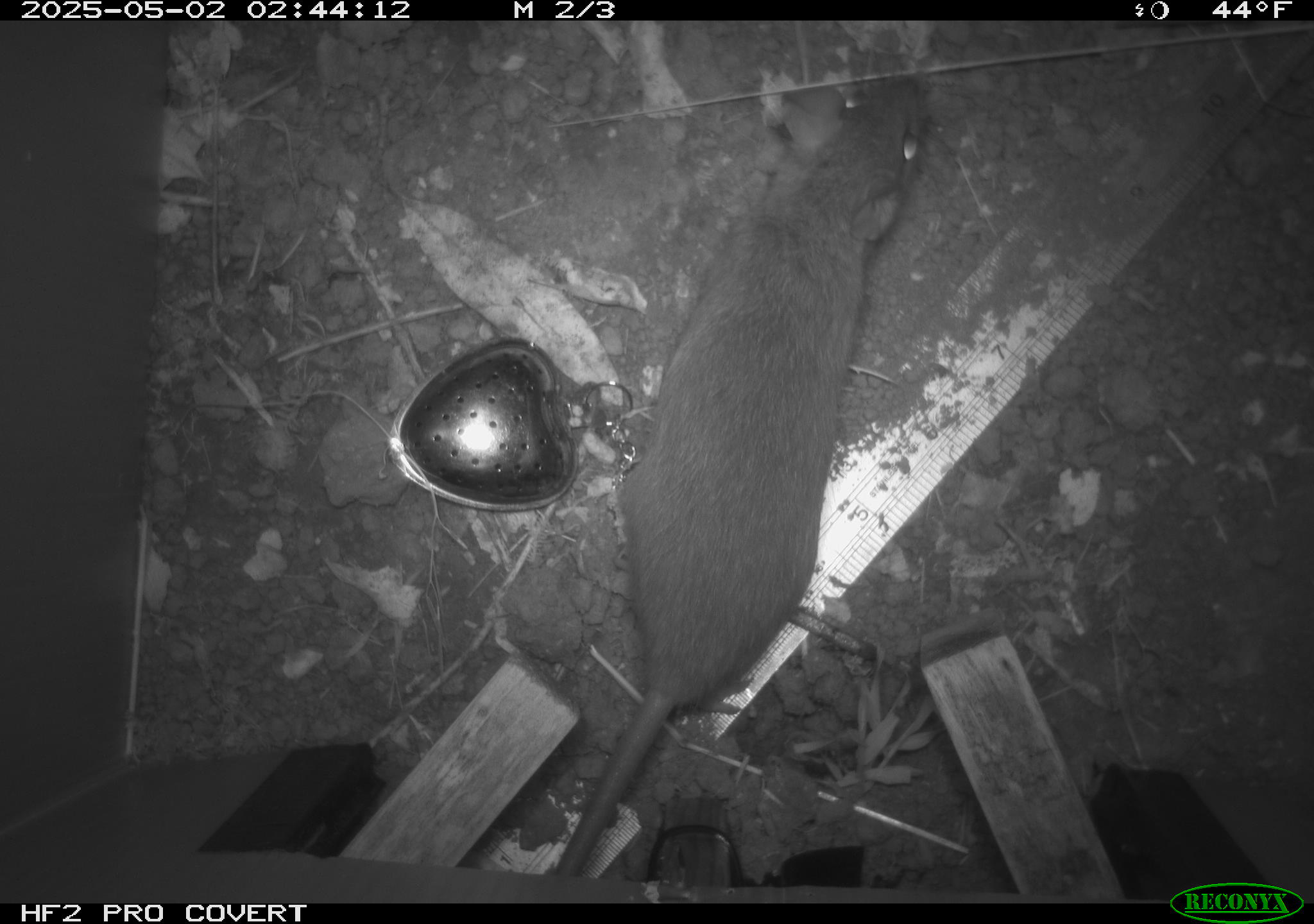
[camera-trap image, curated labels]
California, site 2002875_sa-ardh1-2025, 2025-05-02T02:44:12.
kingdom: Animalia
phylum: Chordata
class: Mammalia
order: Rodentia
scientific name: Rodentia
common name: mouse species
Mouse species (Rodentia).